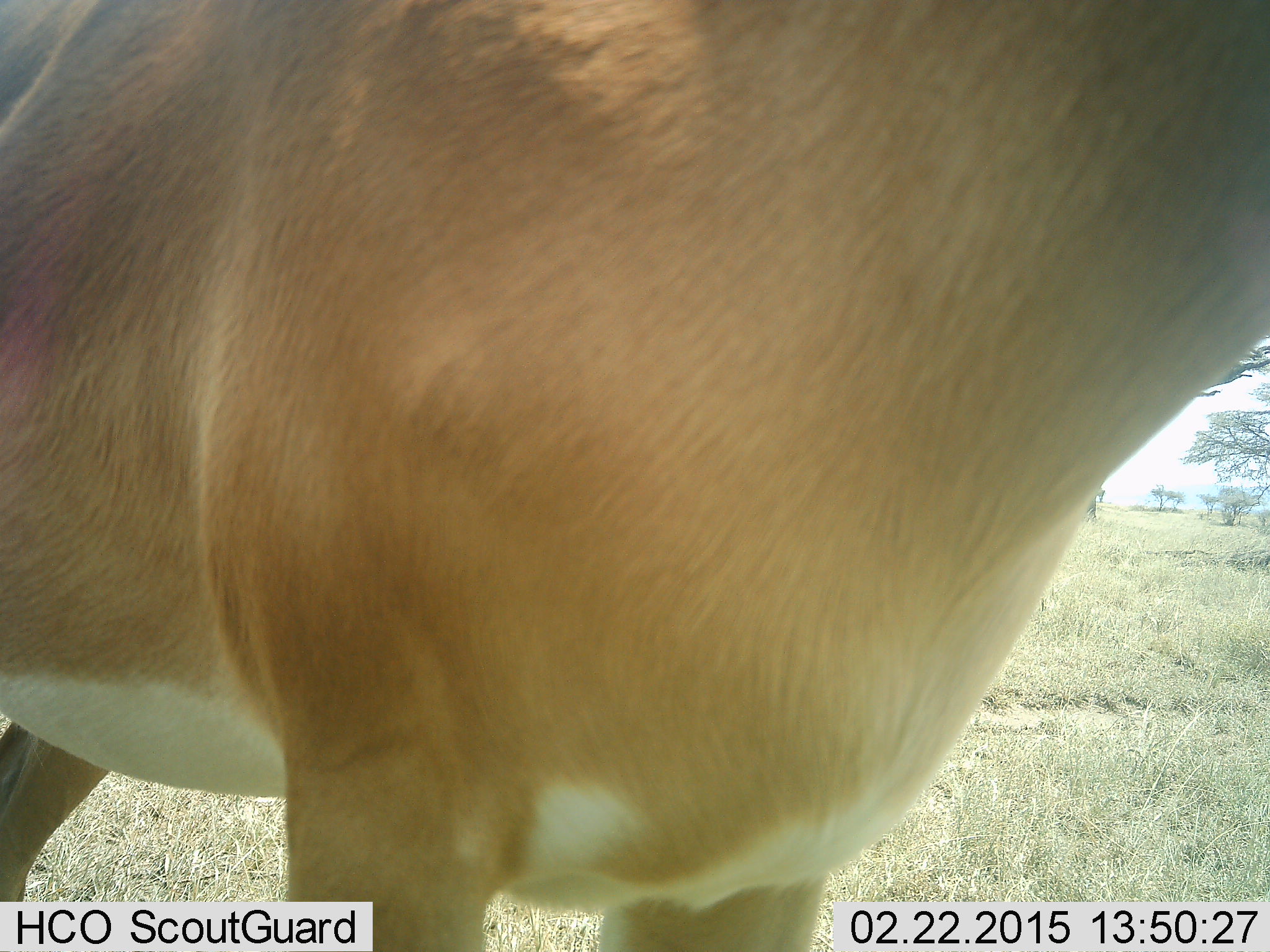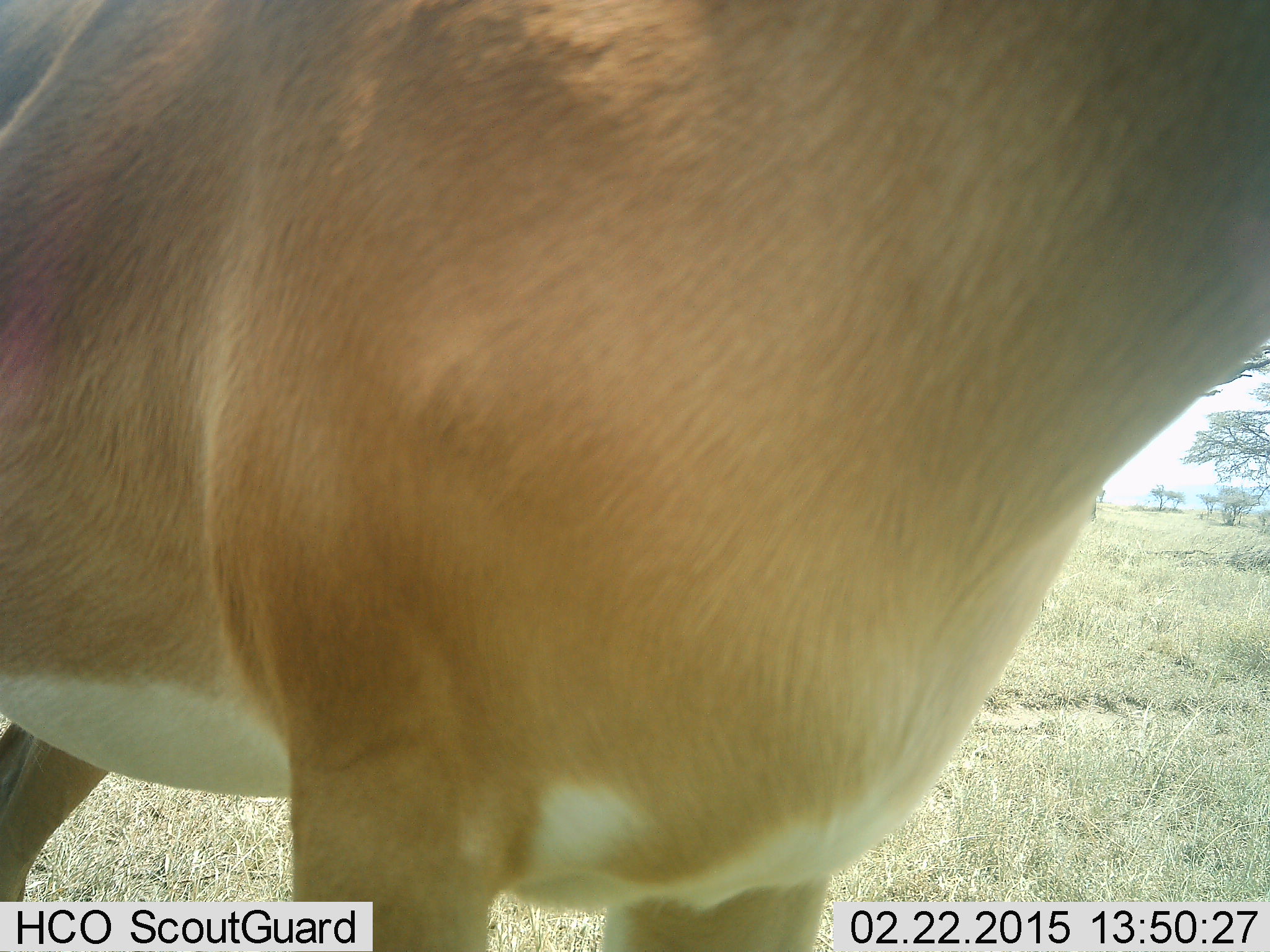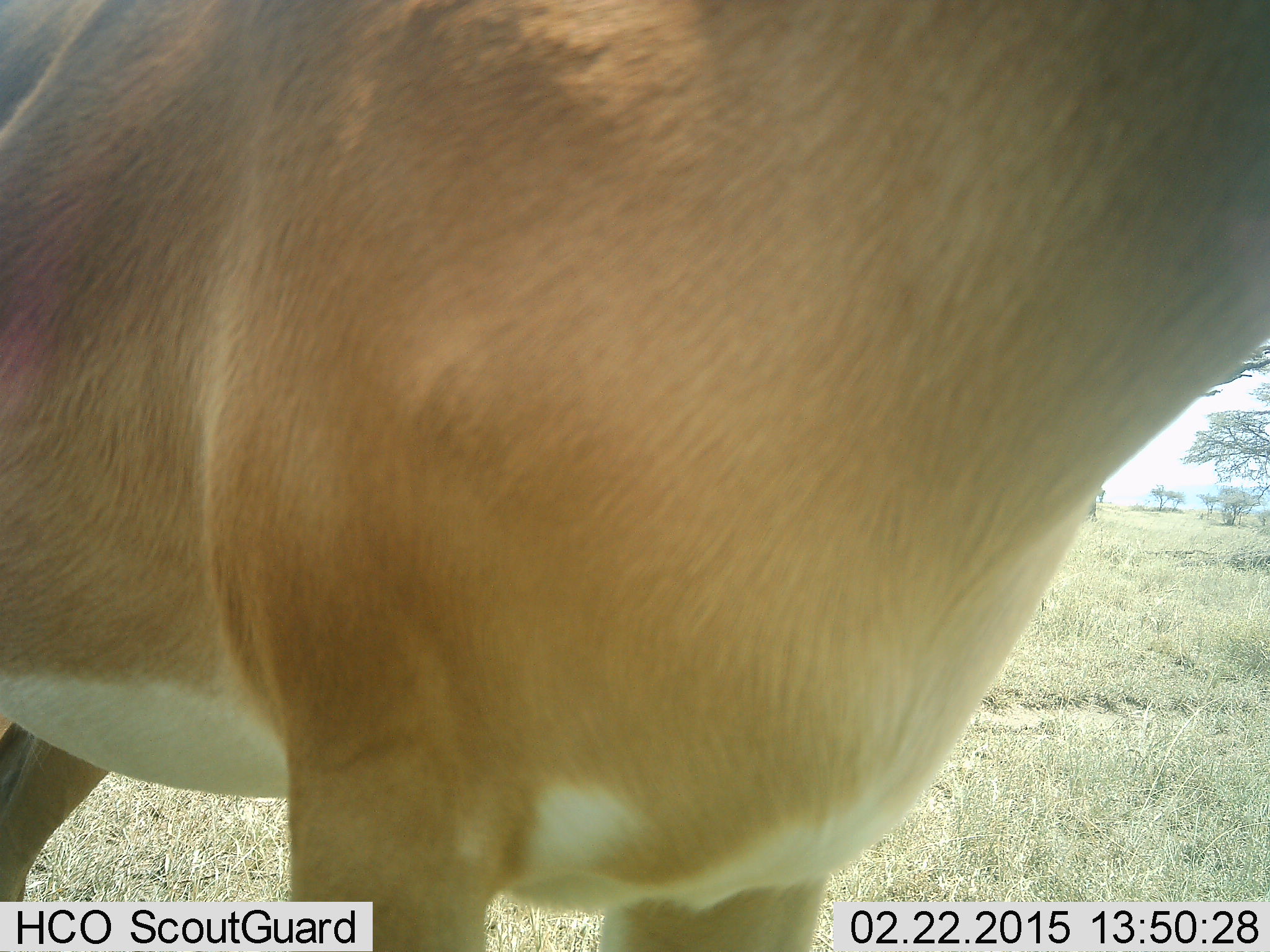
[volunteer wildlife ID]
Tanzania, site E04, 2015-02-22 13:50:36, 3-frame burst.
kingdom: Animalia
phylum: Chordata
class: Mammalia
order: Artiodactyla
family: Bovidae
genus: Nanger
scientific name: Nanger granti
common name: grant's gazelle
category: gazellegrants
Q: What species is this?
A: Gazellegrants (grant's gazelle) (Nanger granti).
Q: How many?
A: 1.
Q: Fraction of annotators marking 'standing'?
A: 100%.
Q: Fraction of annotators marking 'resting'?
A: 10%.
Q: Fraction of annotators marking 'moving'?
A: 0%.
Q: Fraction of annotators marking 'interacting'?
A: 0%.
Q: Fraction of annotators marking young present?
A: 0%.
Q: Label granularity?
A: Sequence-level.